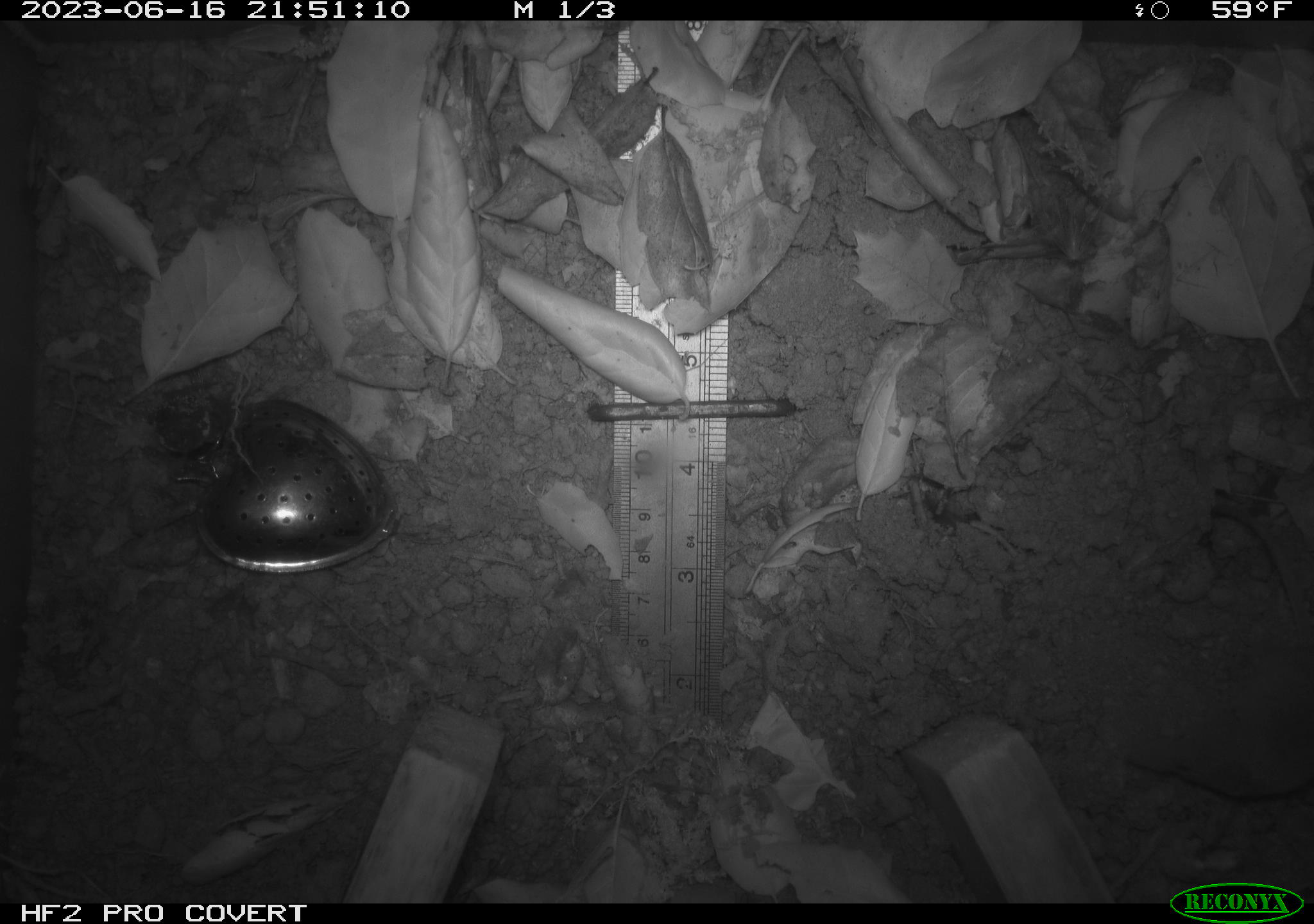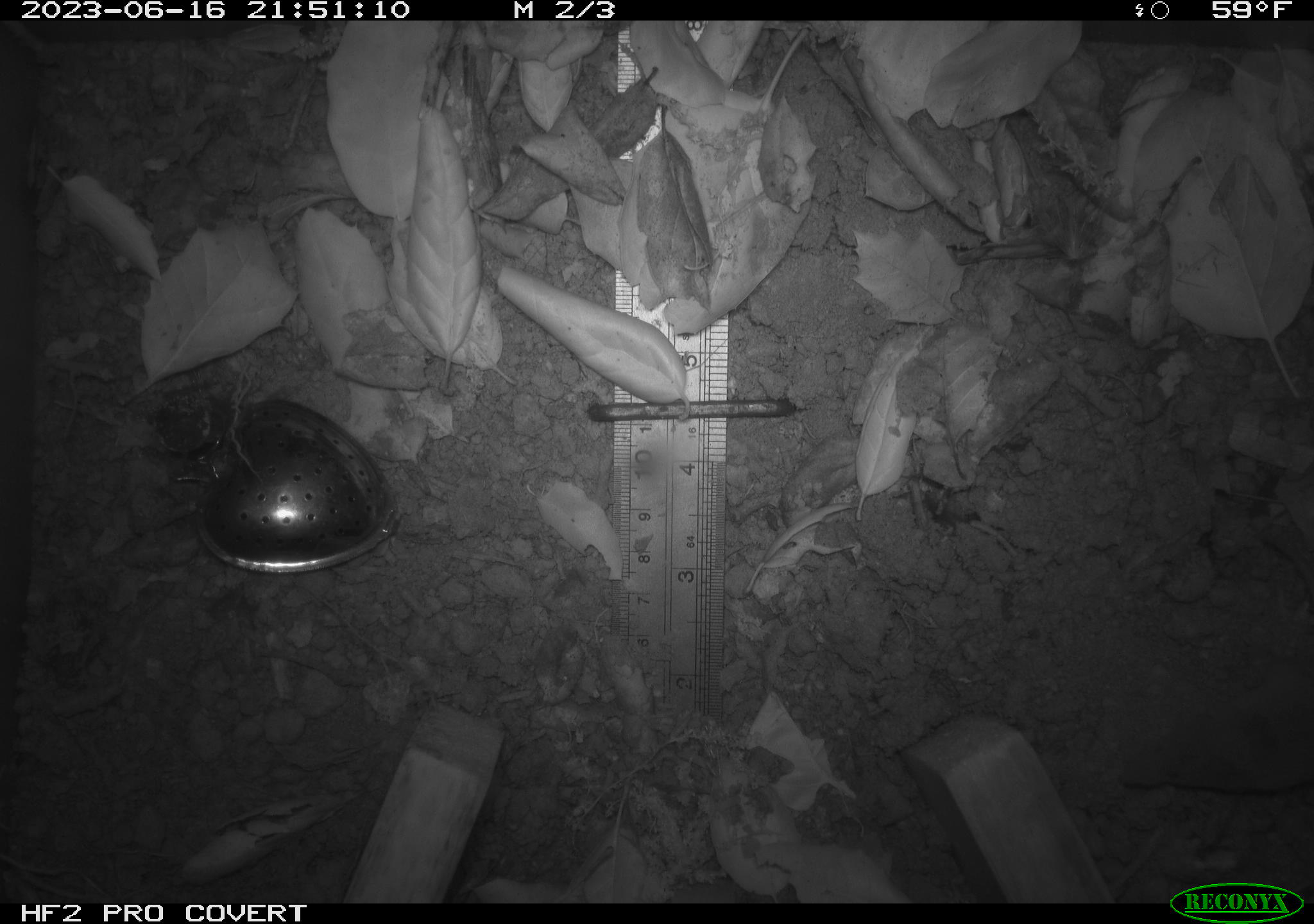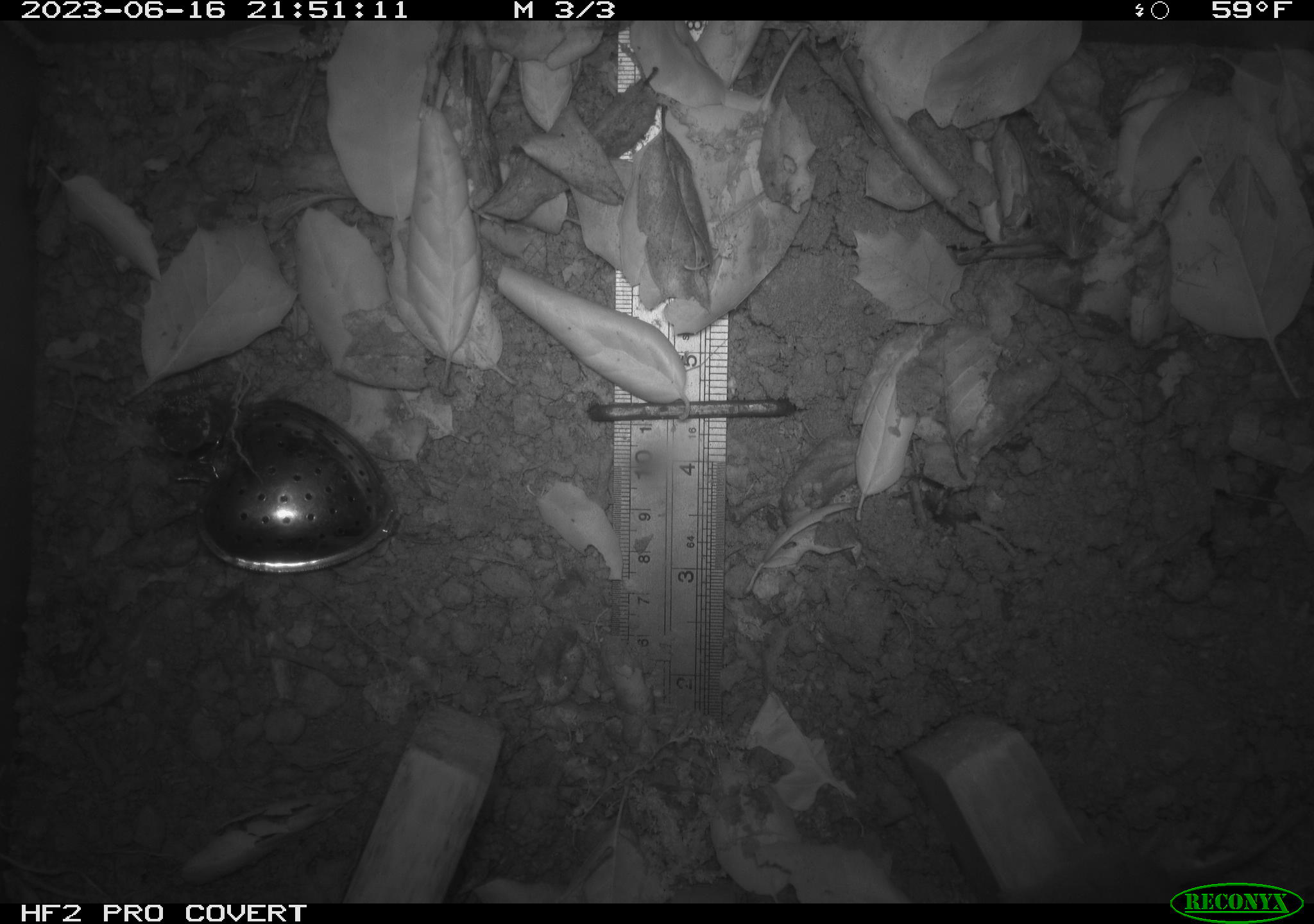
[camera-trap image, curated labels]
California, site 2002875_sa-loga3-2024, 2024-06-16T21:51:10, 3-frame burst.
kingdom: Animalia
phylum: Chordata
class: Mammalia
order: Rodentia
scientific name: Rodentia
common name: rodent